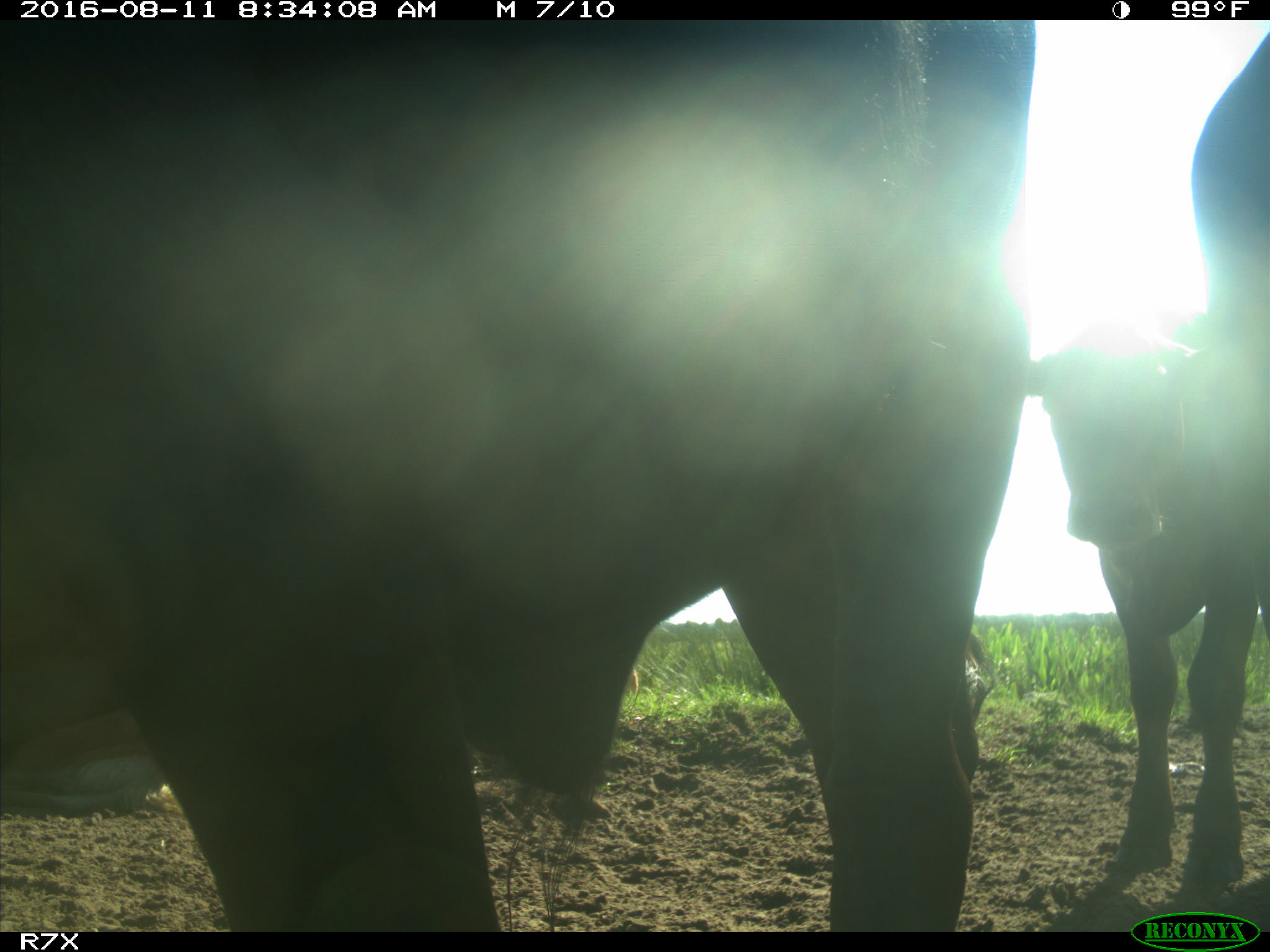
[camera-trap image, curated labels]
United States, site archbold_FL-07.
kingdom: Animalia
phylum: Chordata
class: Mammalia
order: Artiodactyla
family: Bovidae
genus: Bos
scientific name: Bos taurus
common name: domestic cow